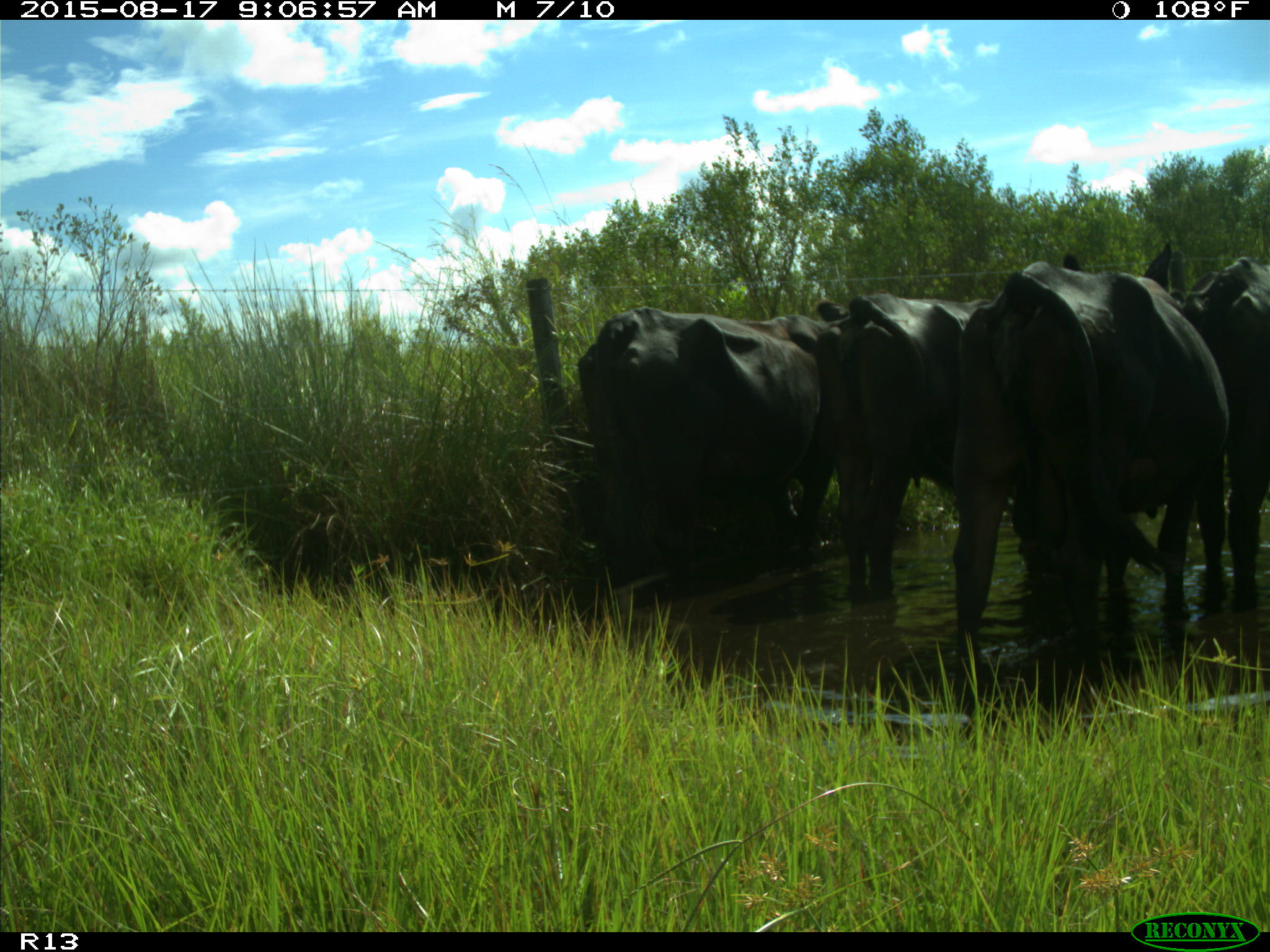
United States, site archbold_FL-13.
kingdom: Animalia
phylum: Chordata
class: Mammalia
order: Artiodactyla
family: Bovidae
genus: Bos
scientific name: Bos taurus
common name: domestic cow